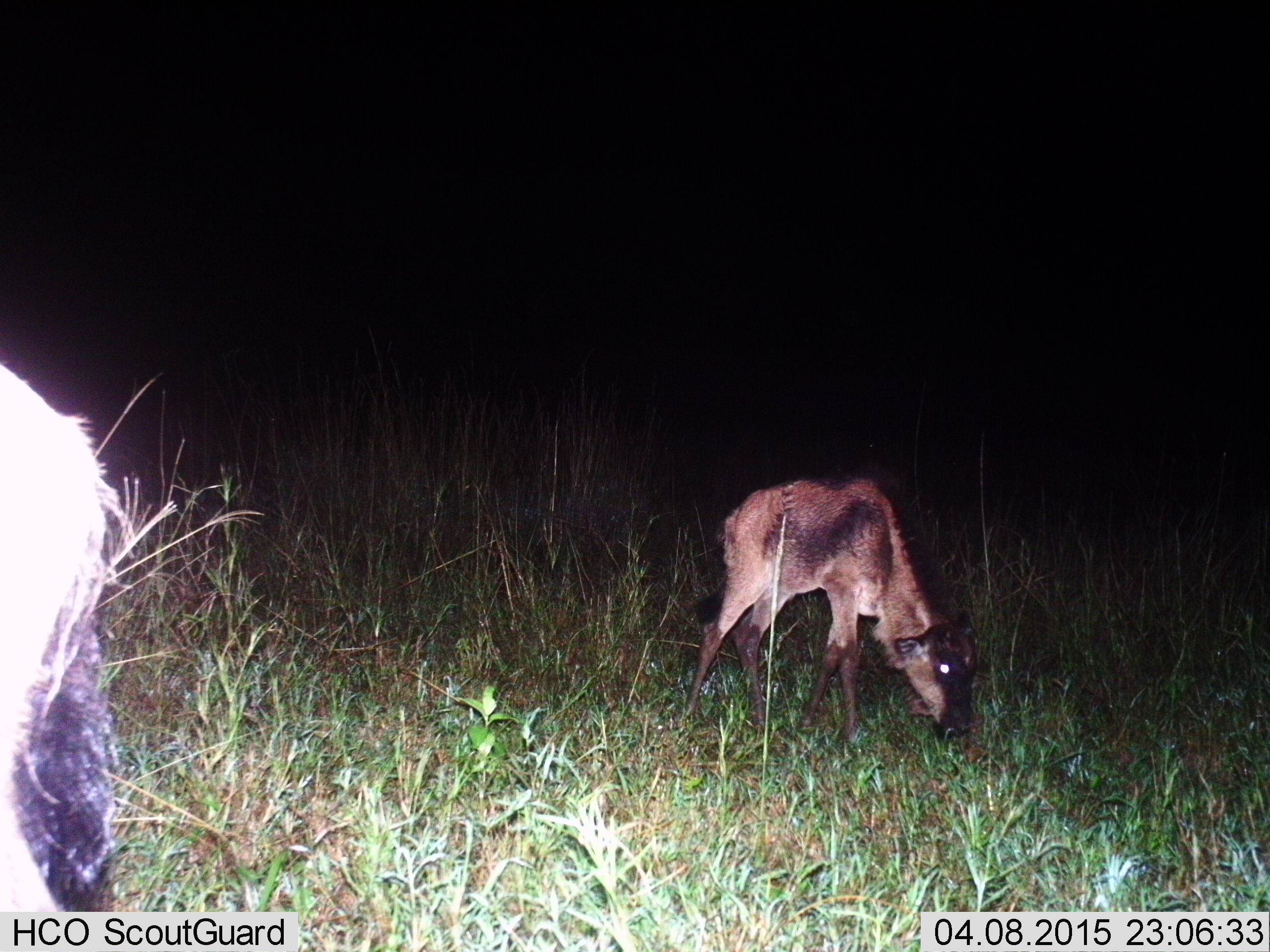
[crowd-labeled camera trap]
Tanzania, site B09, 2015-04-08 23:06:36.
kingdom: Animalia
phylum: Chordata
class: Mammalia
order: Artiodactyla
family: Bovidae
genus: Connochaetes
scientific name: Connochaetes taurinus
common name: blue wildebeest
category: wildebeest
Wildebeest (blue wildebeest) (Connochaetes taurinus), count 2. Behavior (volunteer vote fractions): standing 40%, resting 0%, moving 0%, interacting 0%. Young present (vote fraction): 80%. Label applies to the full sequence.